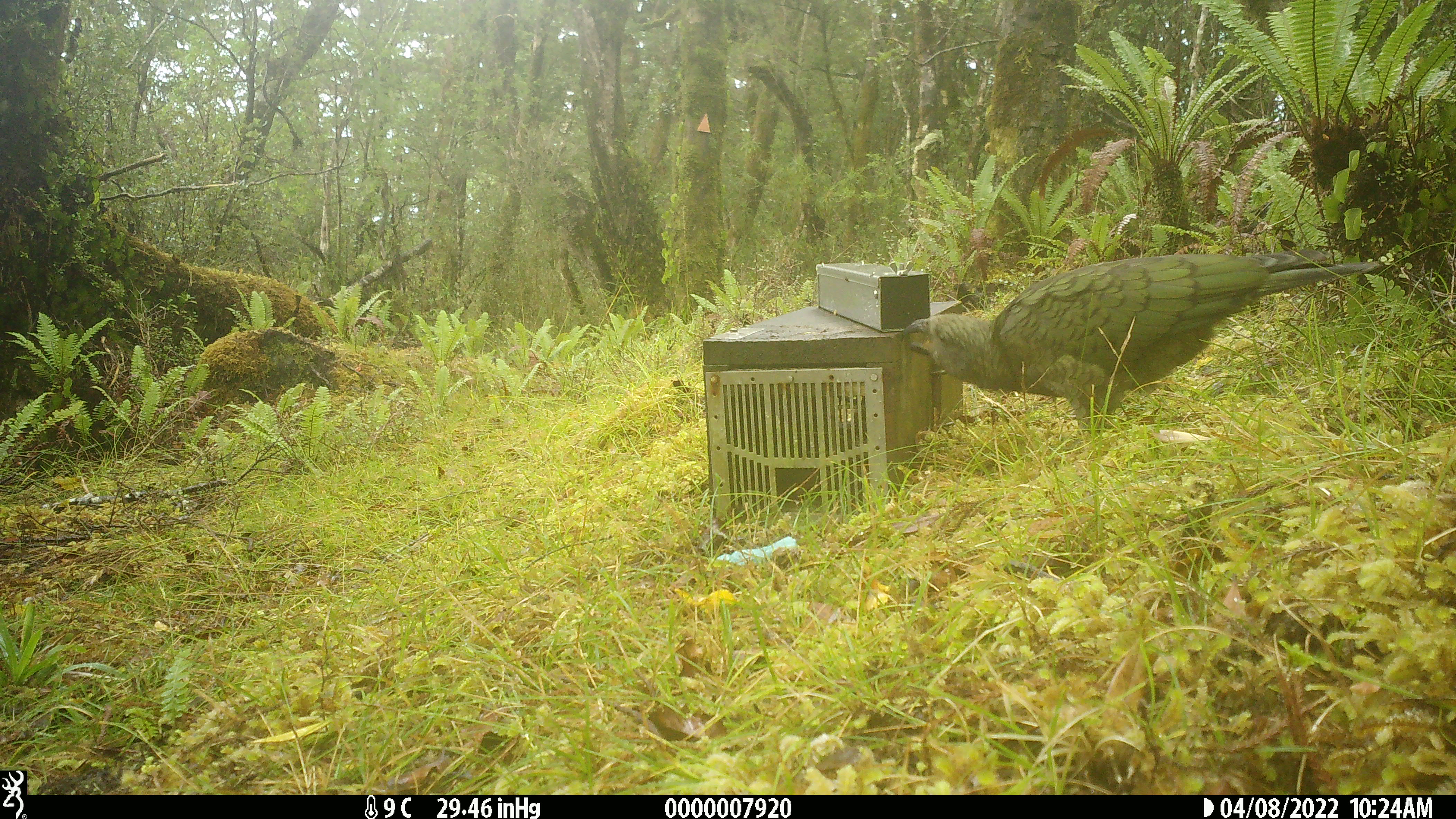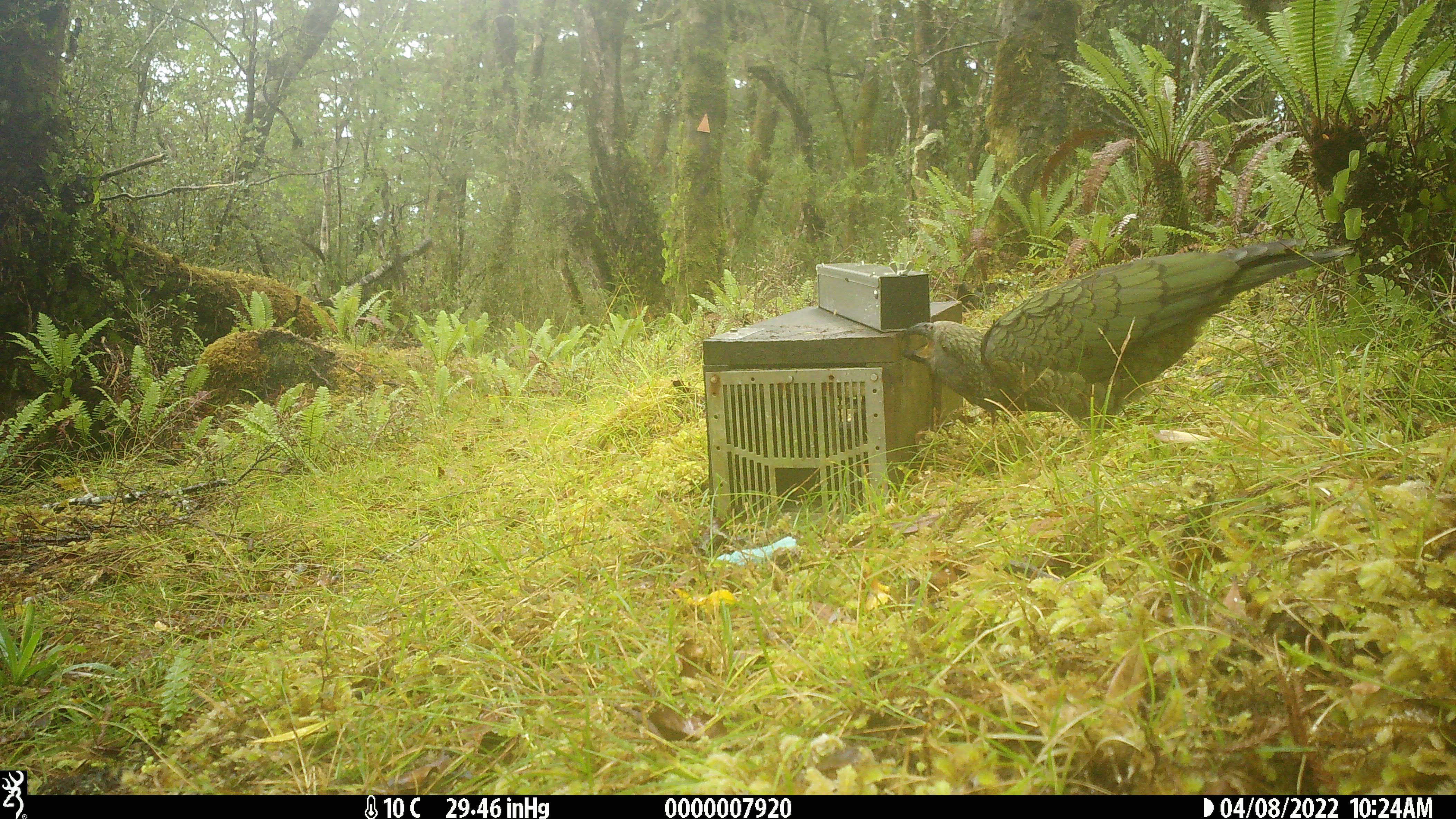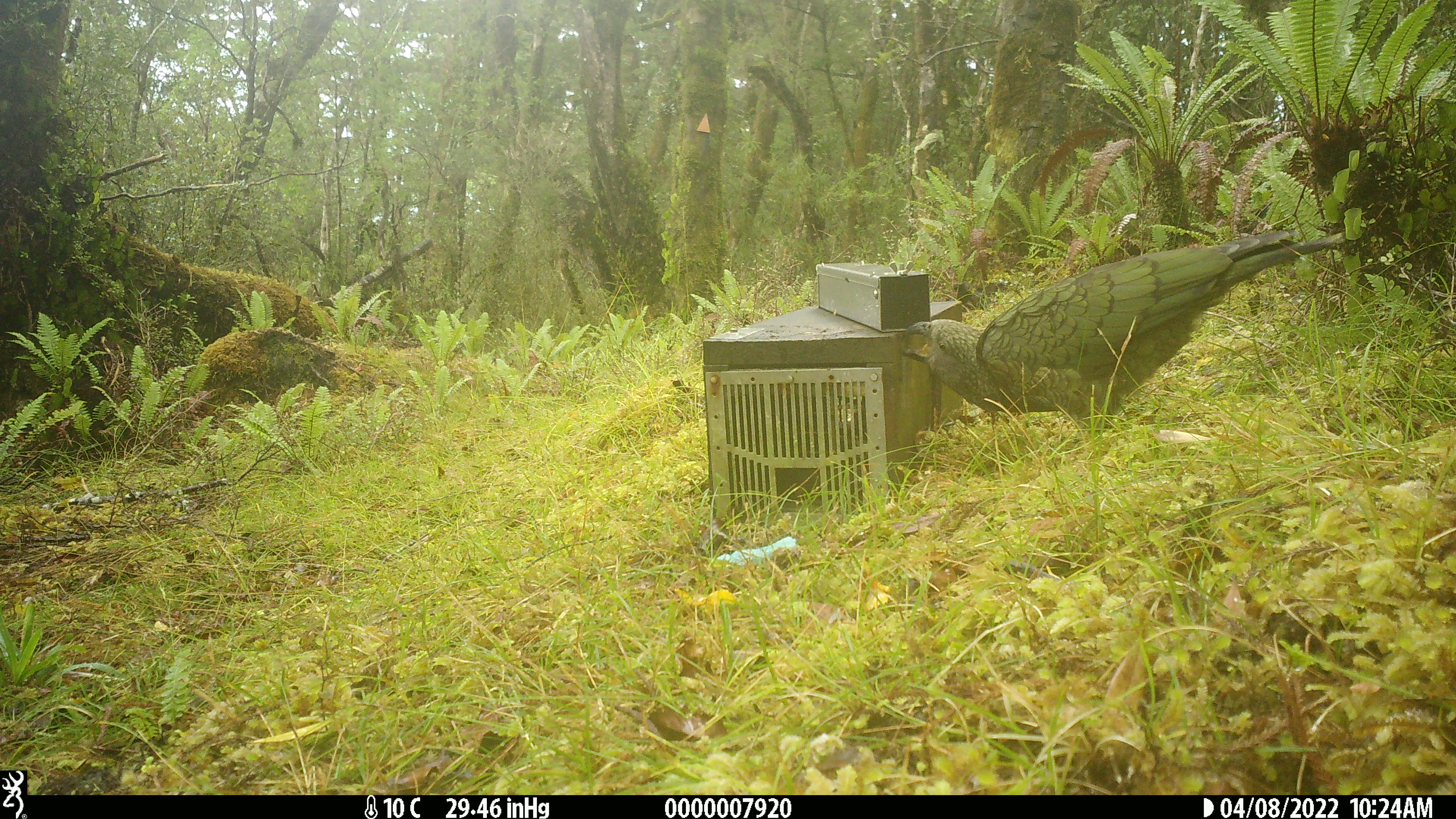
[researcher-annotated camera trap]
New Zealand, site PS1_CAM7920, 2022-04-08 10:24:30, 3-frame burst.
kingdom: Animalia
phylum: Chordata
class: Aves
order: Psittaciformes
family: Strigopidae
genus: Nestor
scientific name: Nestor notabilis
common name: kea